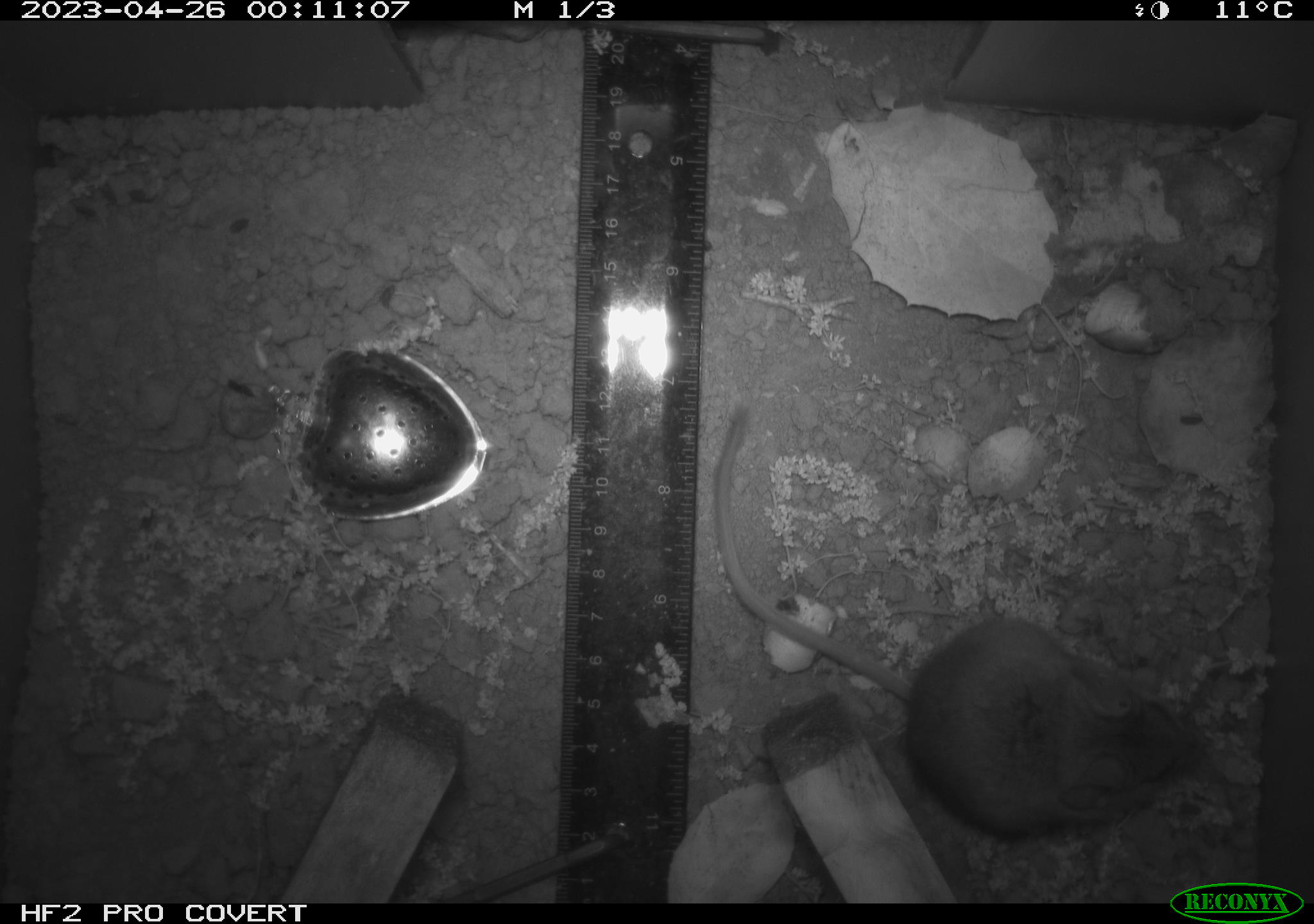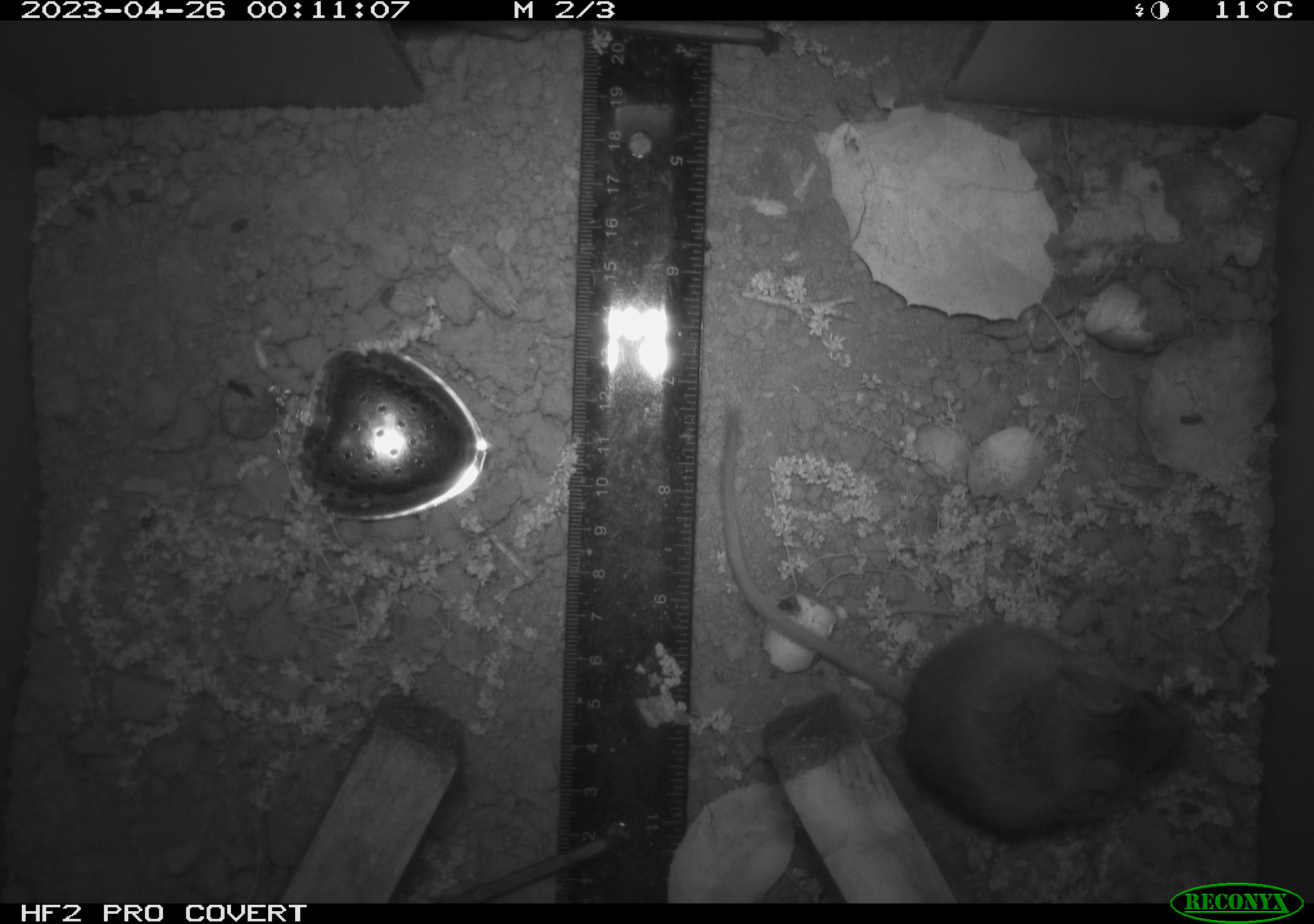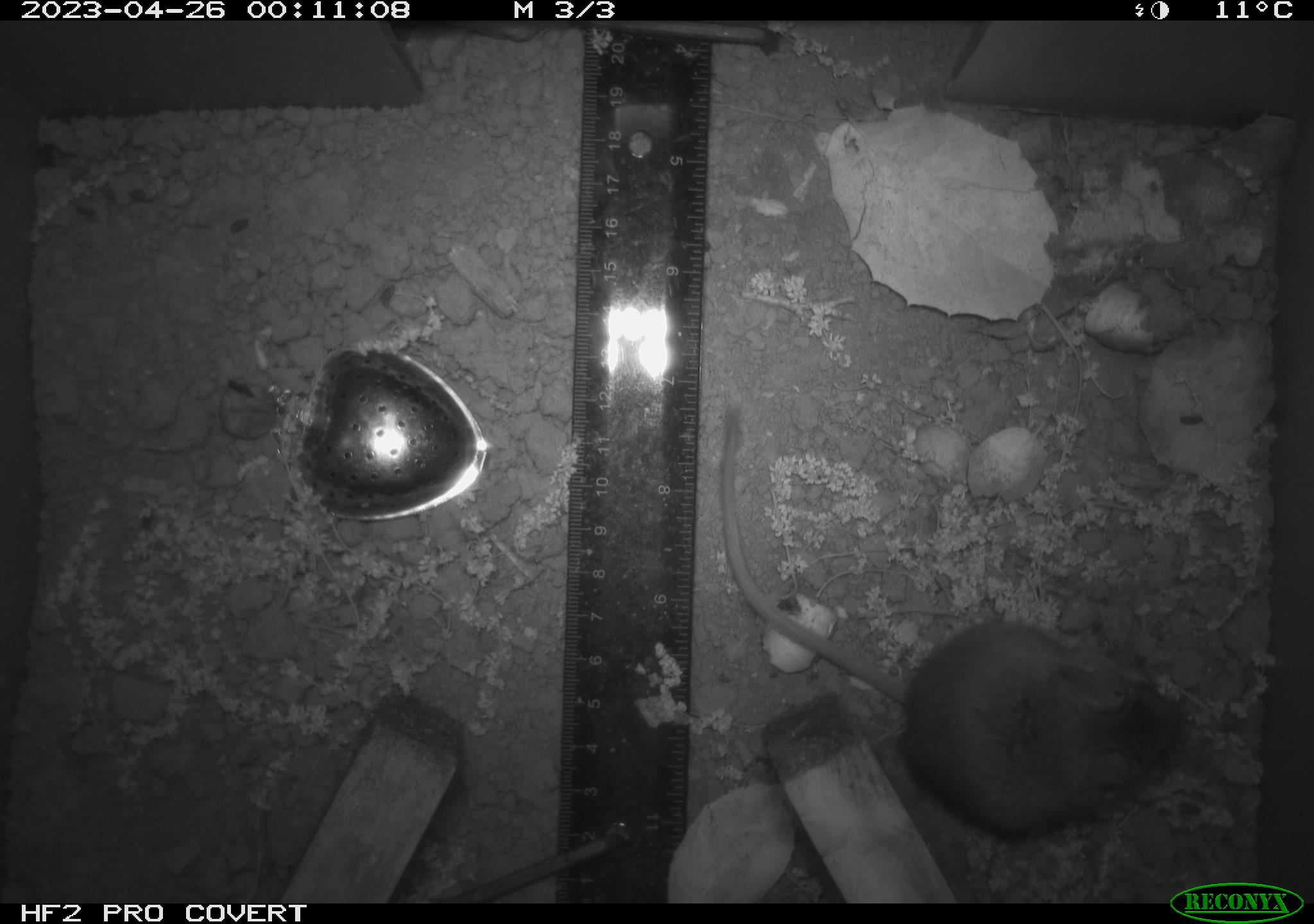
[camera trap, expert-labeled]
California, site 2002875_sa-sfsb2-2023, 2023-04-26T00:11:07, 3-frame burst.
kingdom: Animalia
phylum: Chordata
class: Mammalia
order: Rodentia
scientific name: Rodentia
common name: mouse species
Mouse species (Rodentia).